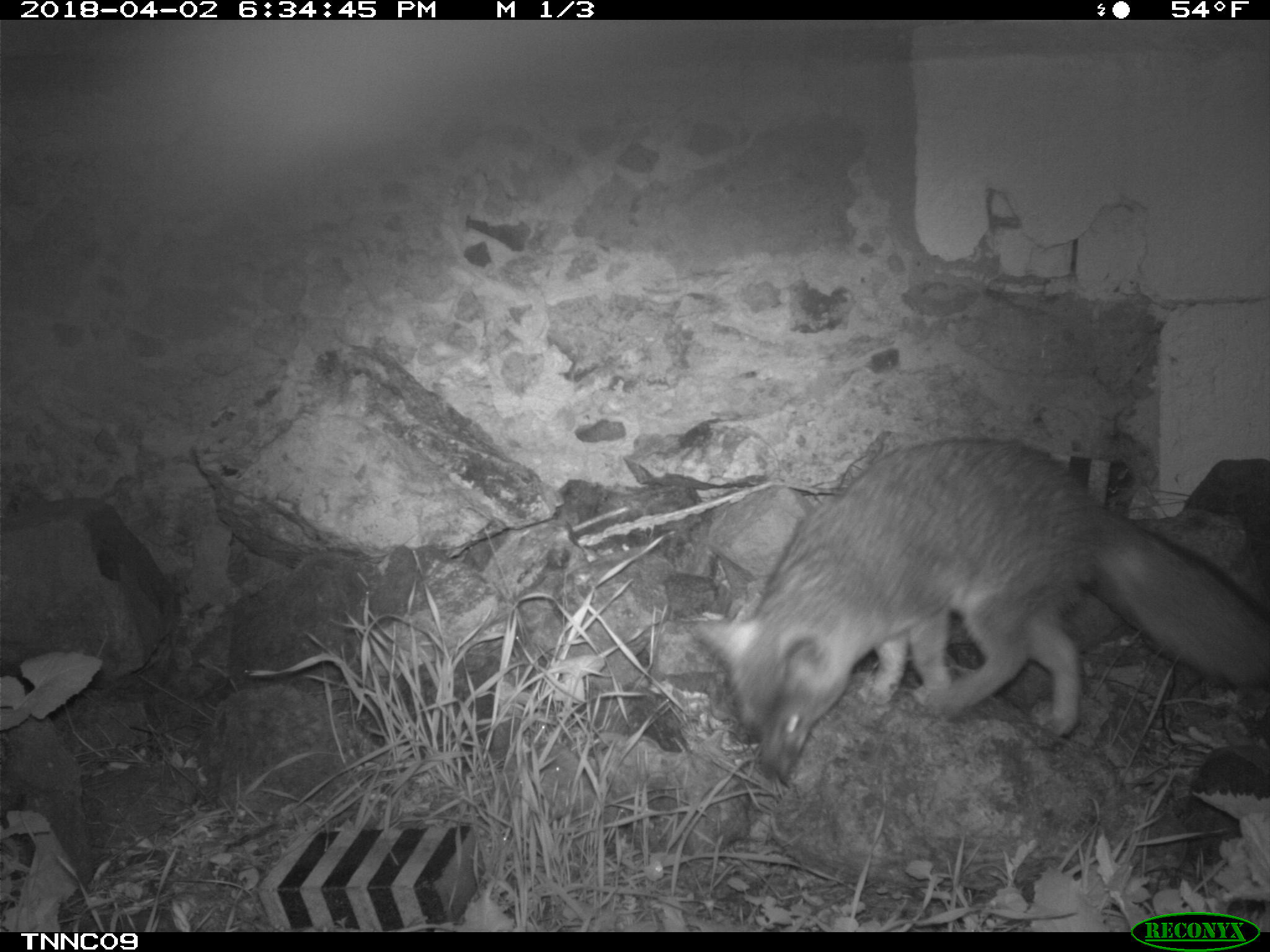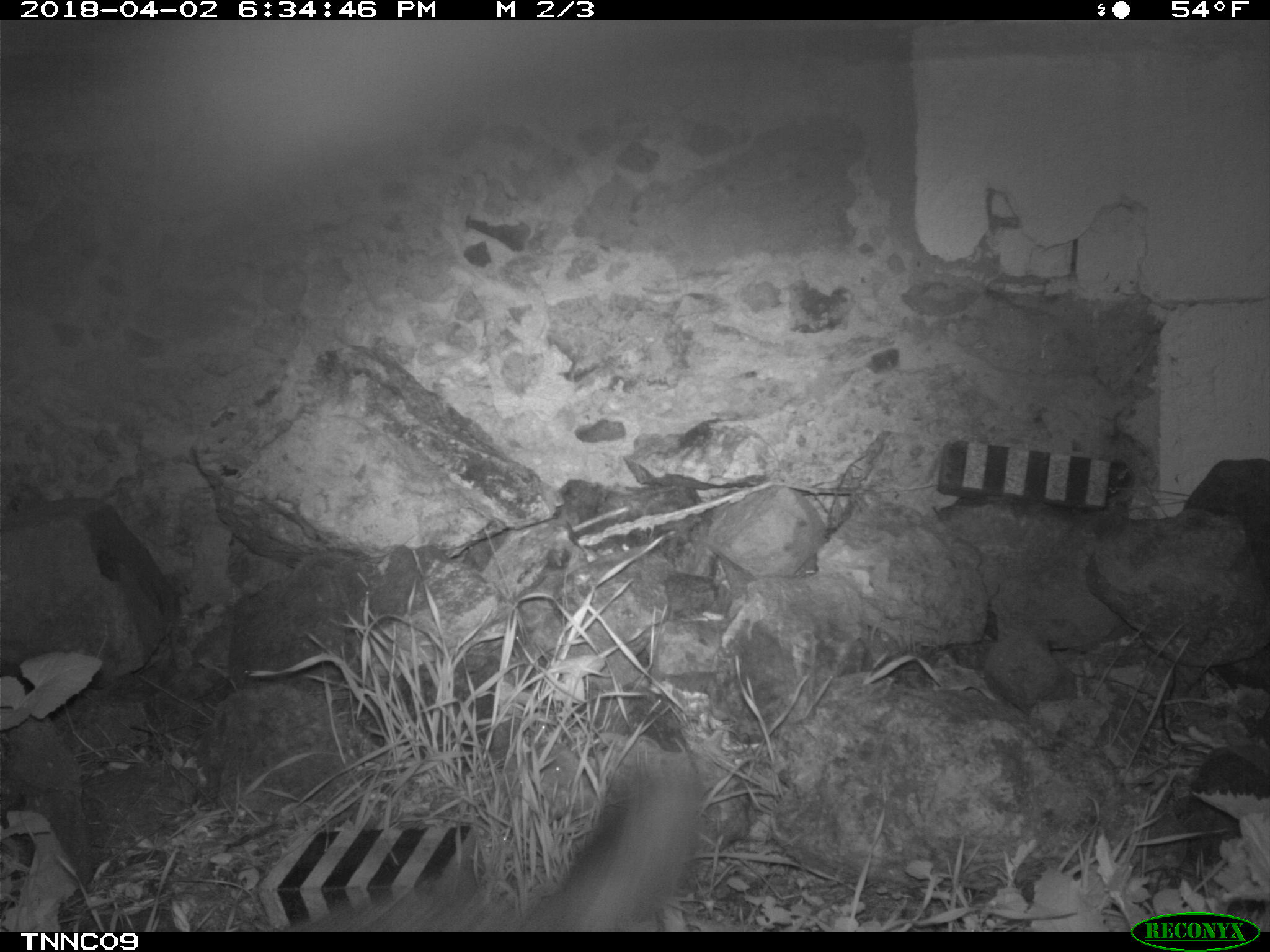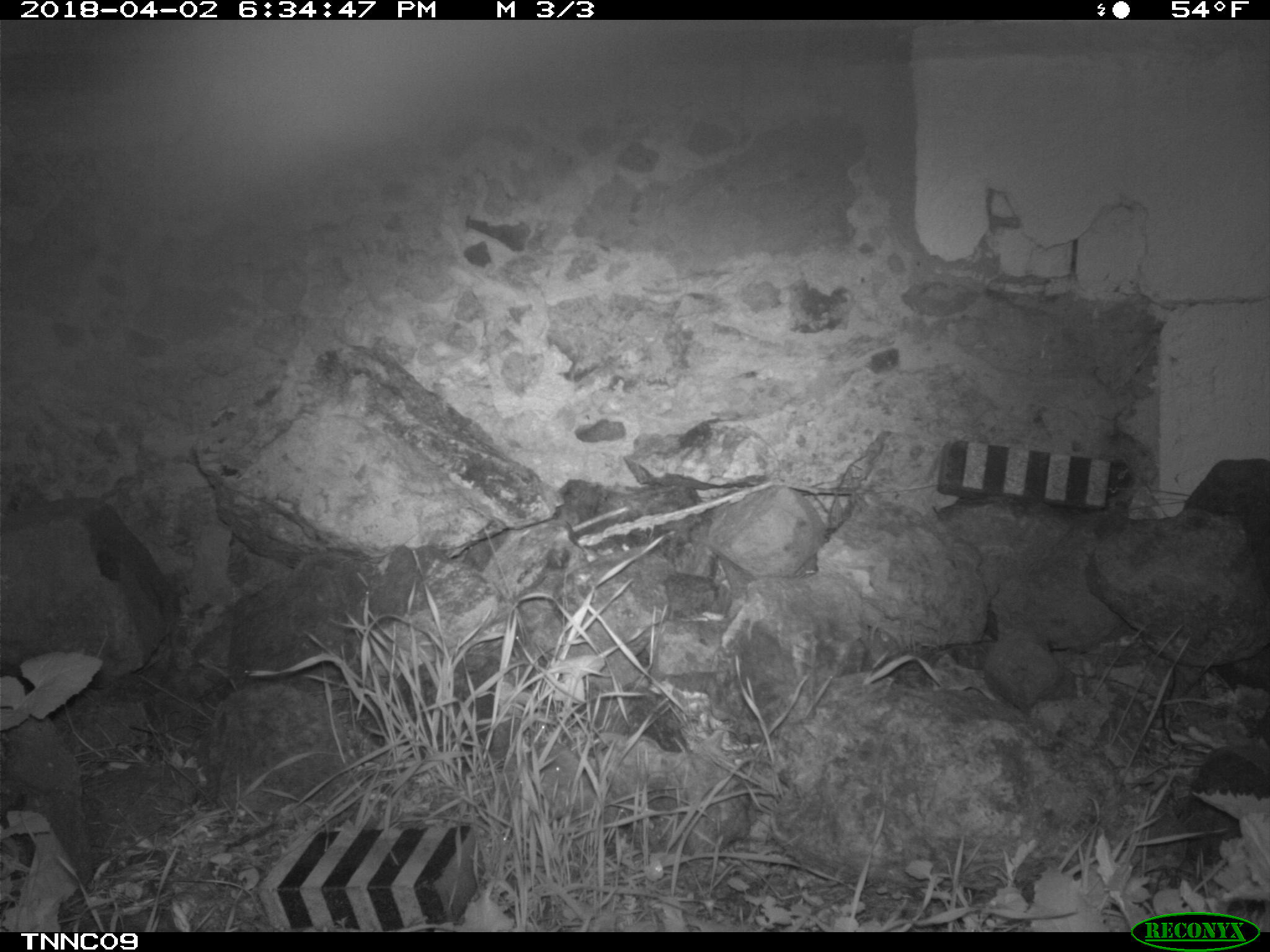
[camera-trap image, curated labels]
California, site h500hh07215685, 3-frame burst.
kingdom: Animalia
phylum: Chordata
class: Mammalia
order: Carnivora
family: Canidae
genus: Urocyon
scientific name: Urocyon littoralis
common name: island fox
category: fox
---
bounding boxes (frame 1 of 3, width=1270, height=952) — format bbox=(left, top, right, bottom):
fox: bbox=(691, 438, 1269, 780)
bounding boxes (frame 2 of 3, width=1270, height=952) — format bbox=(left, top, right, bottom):
fox: bbox=(289, 757, 707, 930)